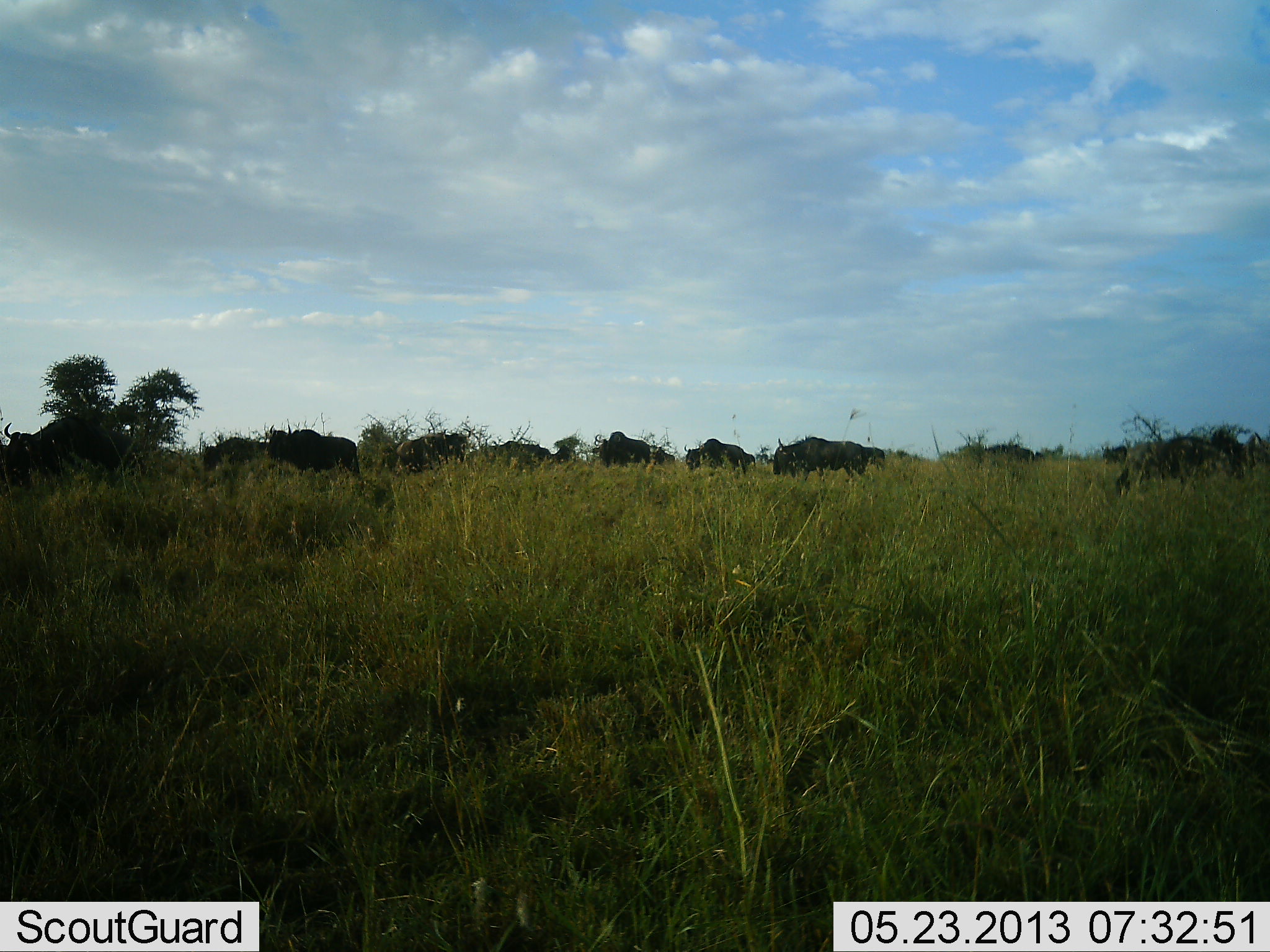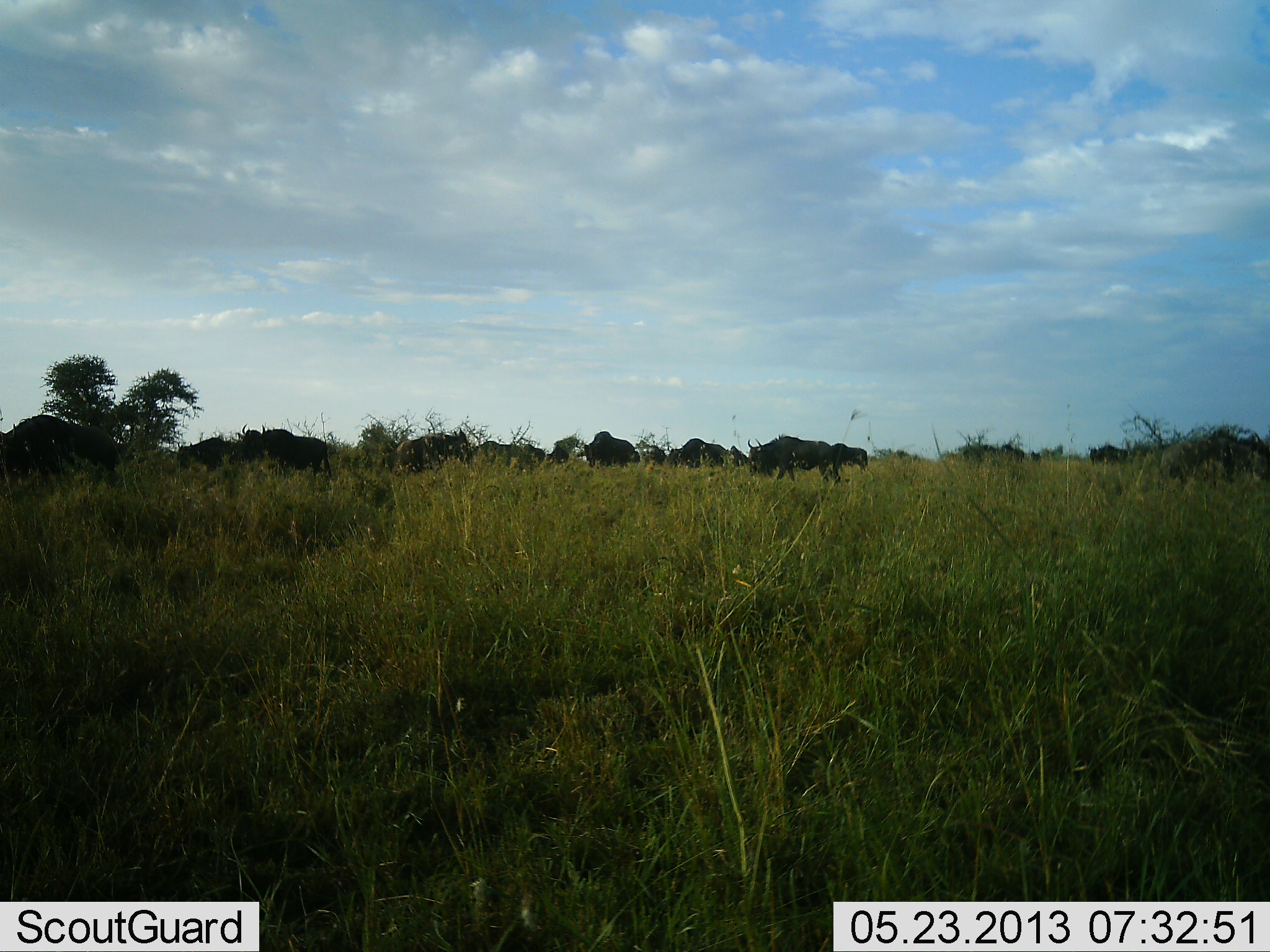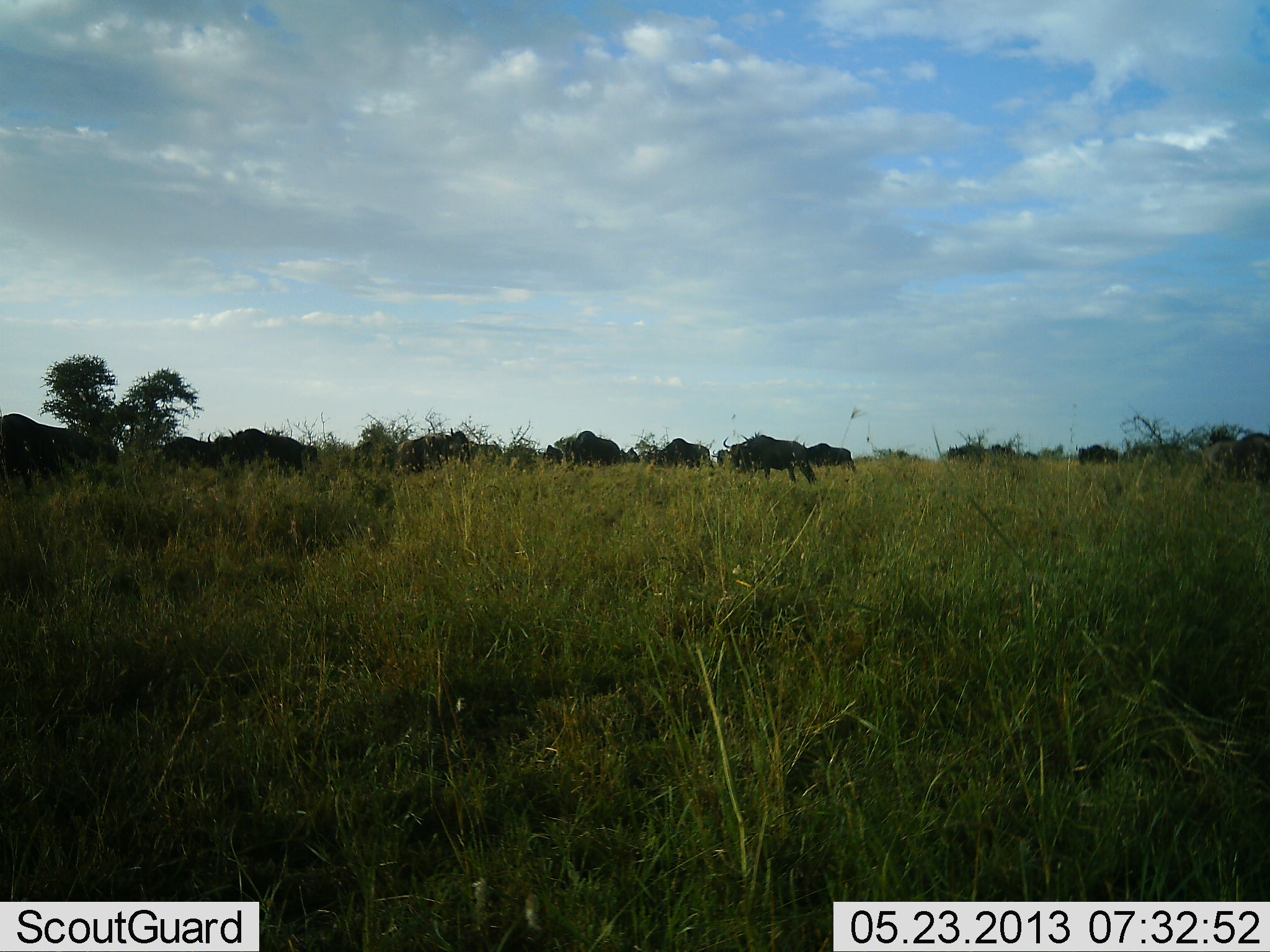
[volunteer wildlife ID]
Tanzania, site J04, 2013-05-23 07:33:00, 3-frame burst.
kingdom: Animalia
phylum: Chordata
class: Mammalia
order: Artiodactyla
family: Bovidae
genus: Connochaetes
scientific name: Connochaetes taurinus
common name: blue wildebeest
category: wildebeest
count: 11-50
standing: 8%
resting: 0%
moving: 92%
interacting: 0%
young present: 0%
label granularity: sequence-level